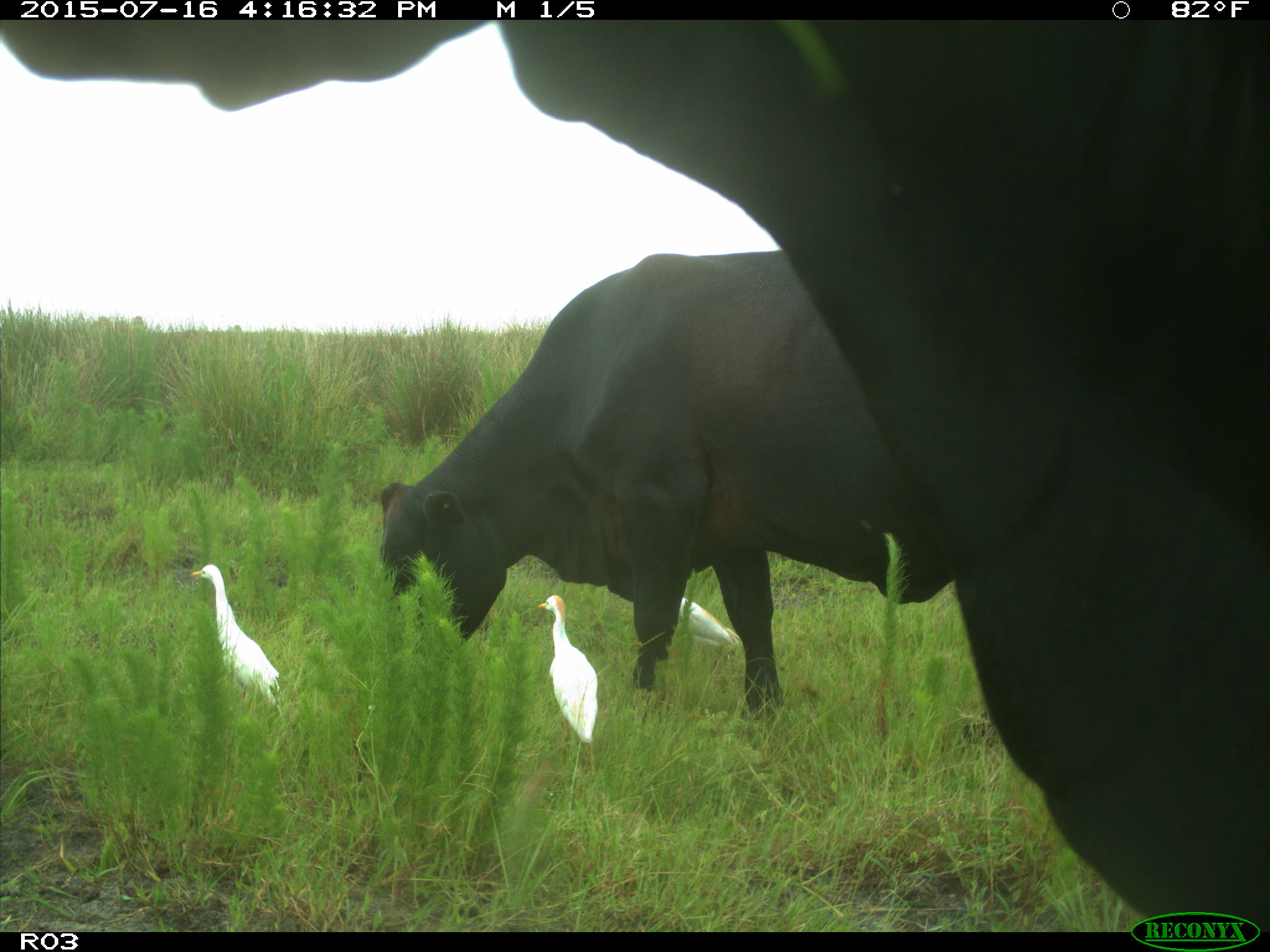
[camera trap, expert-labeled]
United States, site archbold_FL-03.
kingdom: Animalia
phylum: Chordata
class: Mammalia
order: Artiodactyla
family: Bovidae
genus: Bos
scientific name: Bos taurus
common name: domestic cow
Bos taurus (domestic cow).